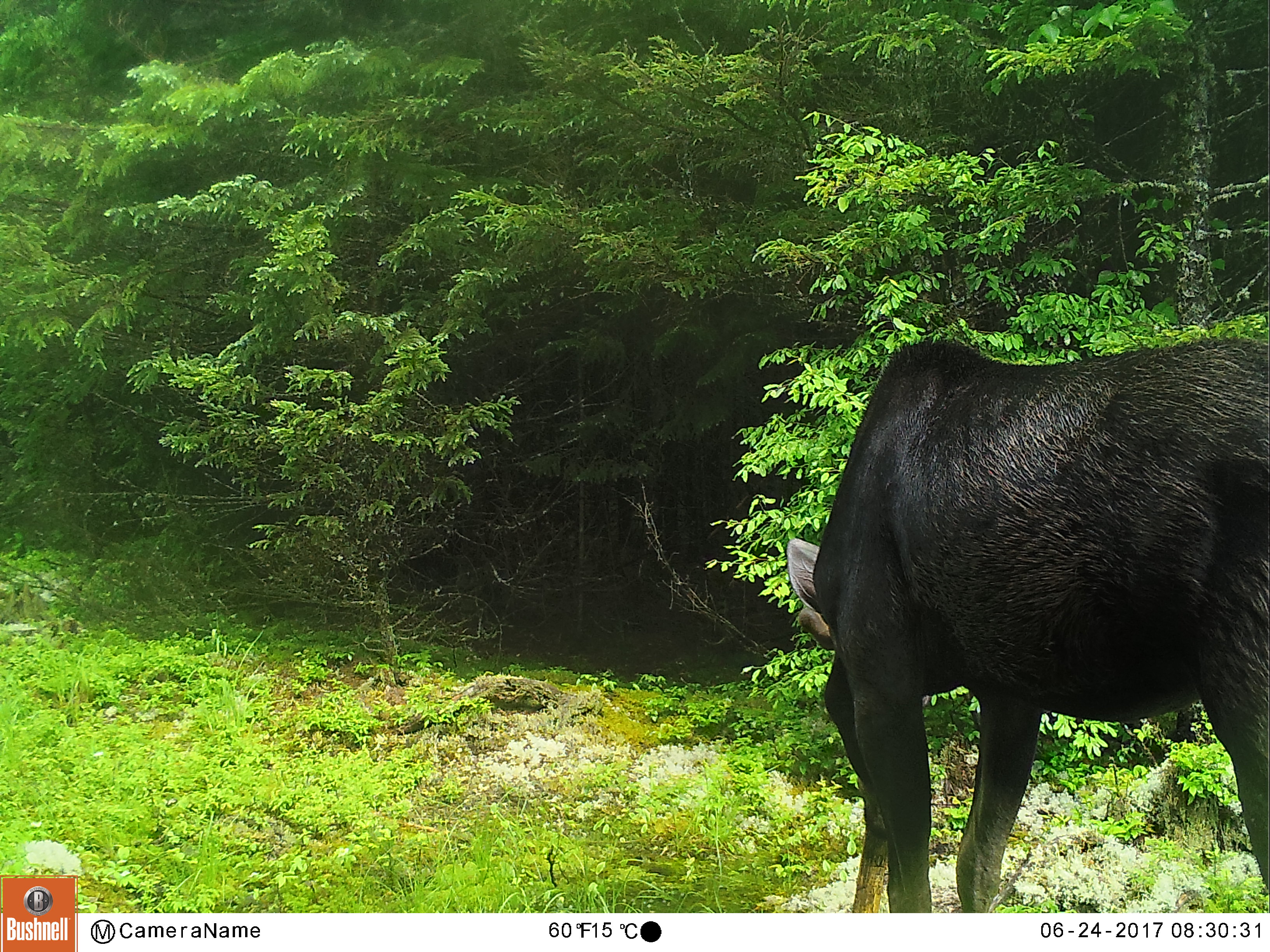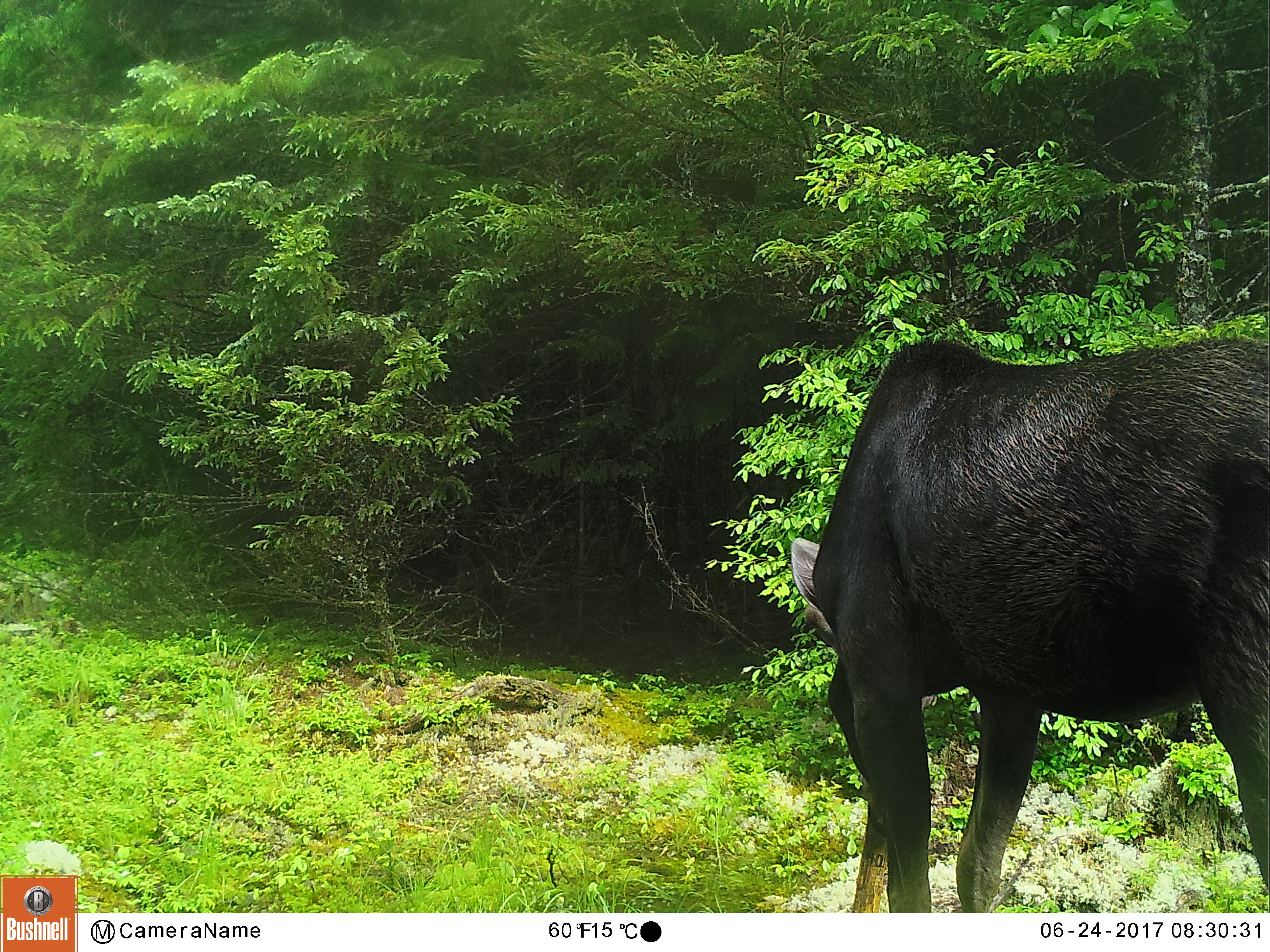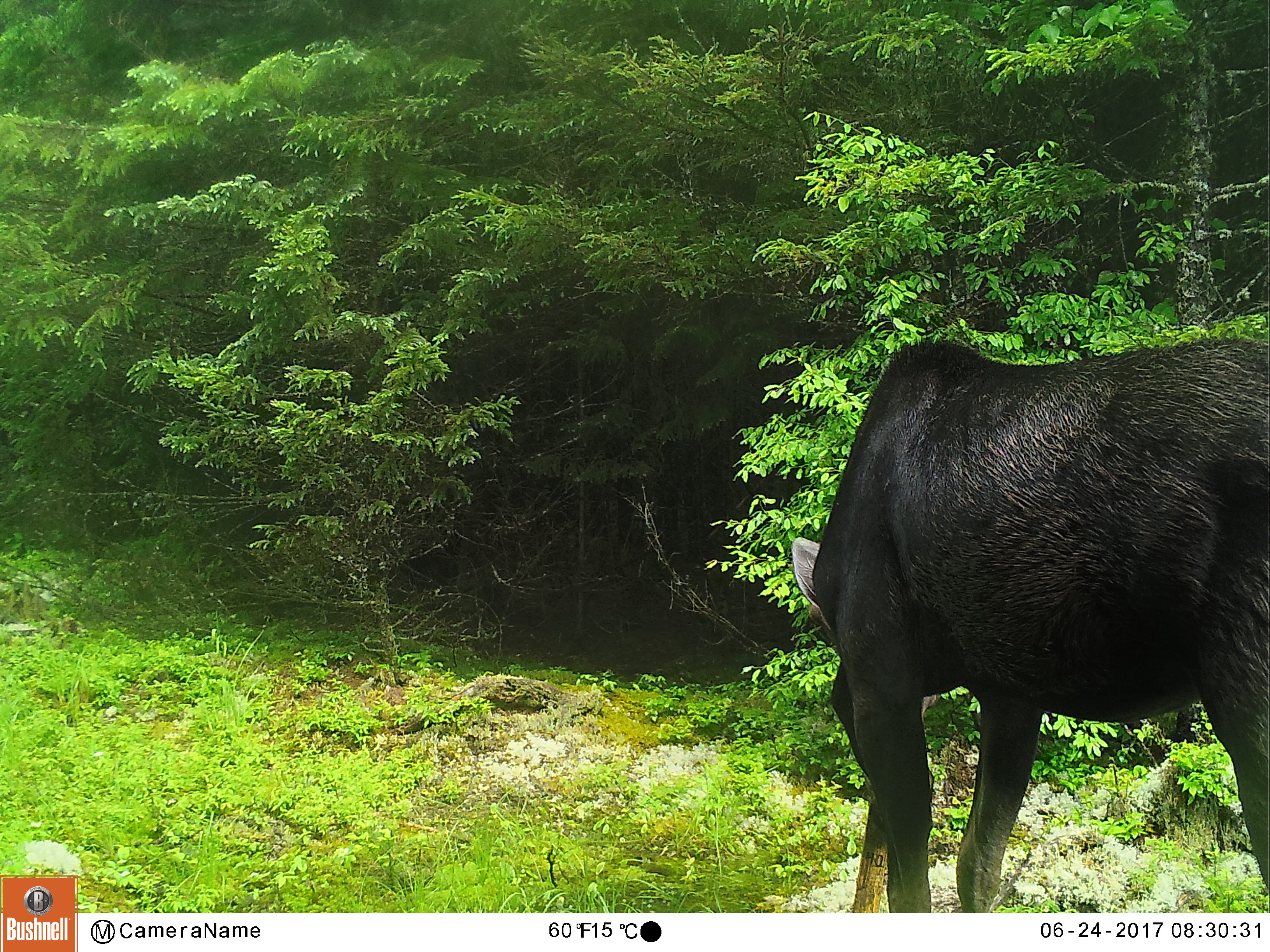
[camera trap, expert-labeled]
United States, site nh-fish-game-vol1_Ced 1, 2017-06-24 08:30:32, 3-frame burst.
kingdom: Animalia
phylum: Chordata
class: Mammalia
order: Artiodactyla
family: Cervidae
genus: Alces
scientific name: Alces alces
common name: moose